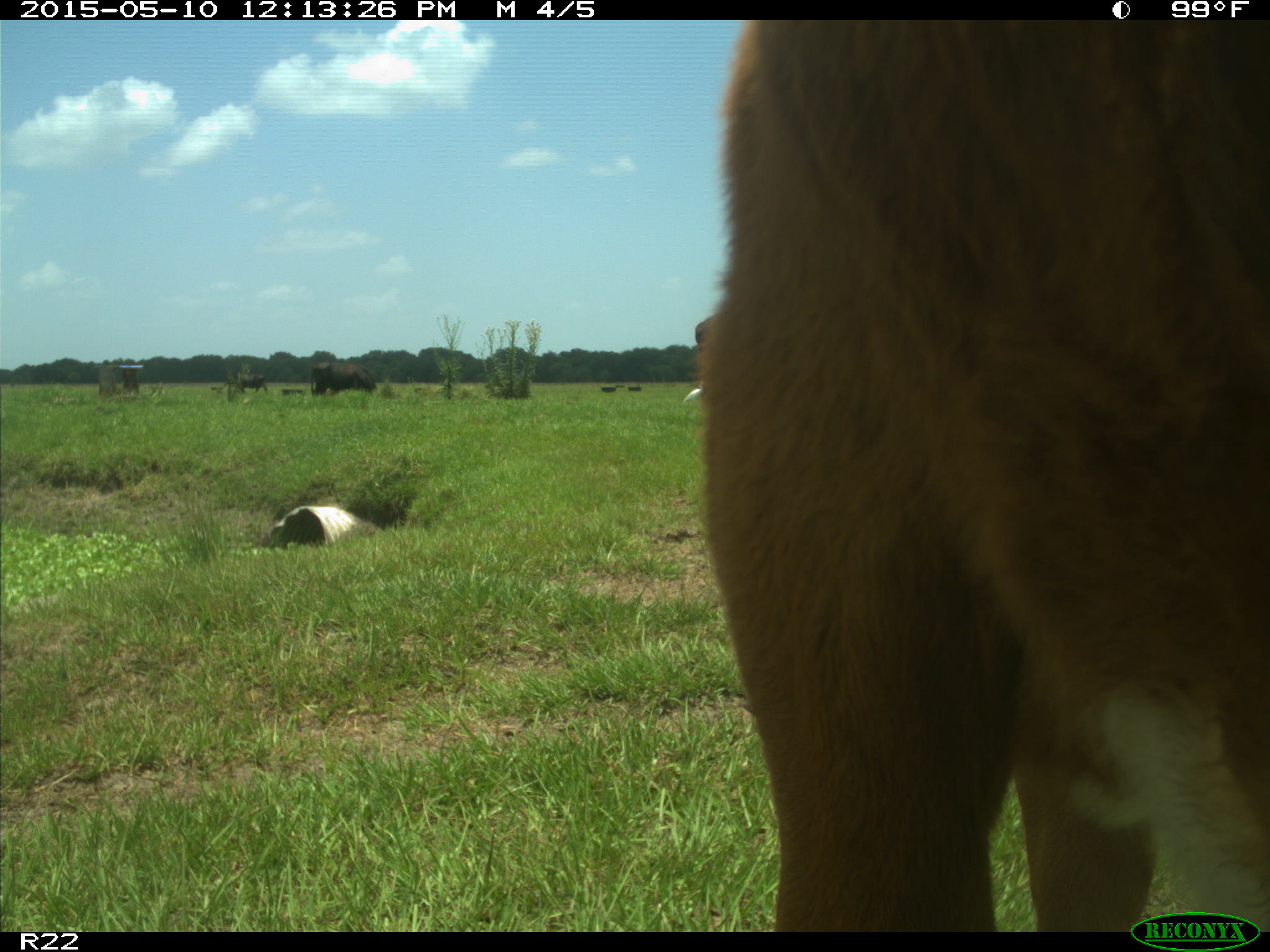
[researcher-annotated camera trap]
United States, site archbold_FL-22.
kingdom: Animalia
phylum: Chordata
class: Mammalia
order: Artiodactyla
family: Bovidae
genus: Bos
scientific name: Bos taurus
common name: domestic cow